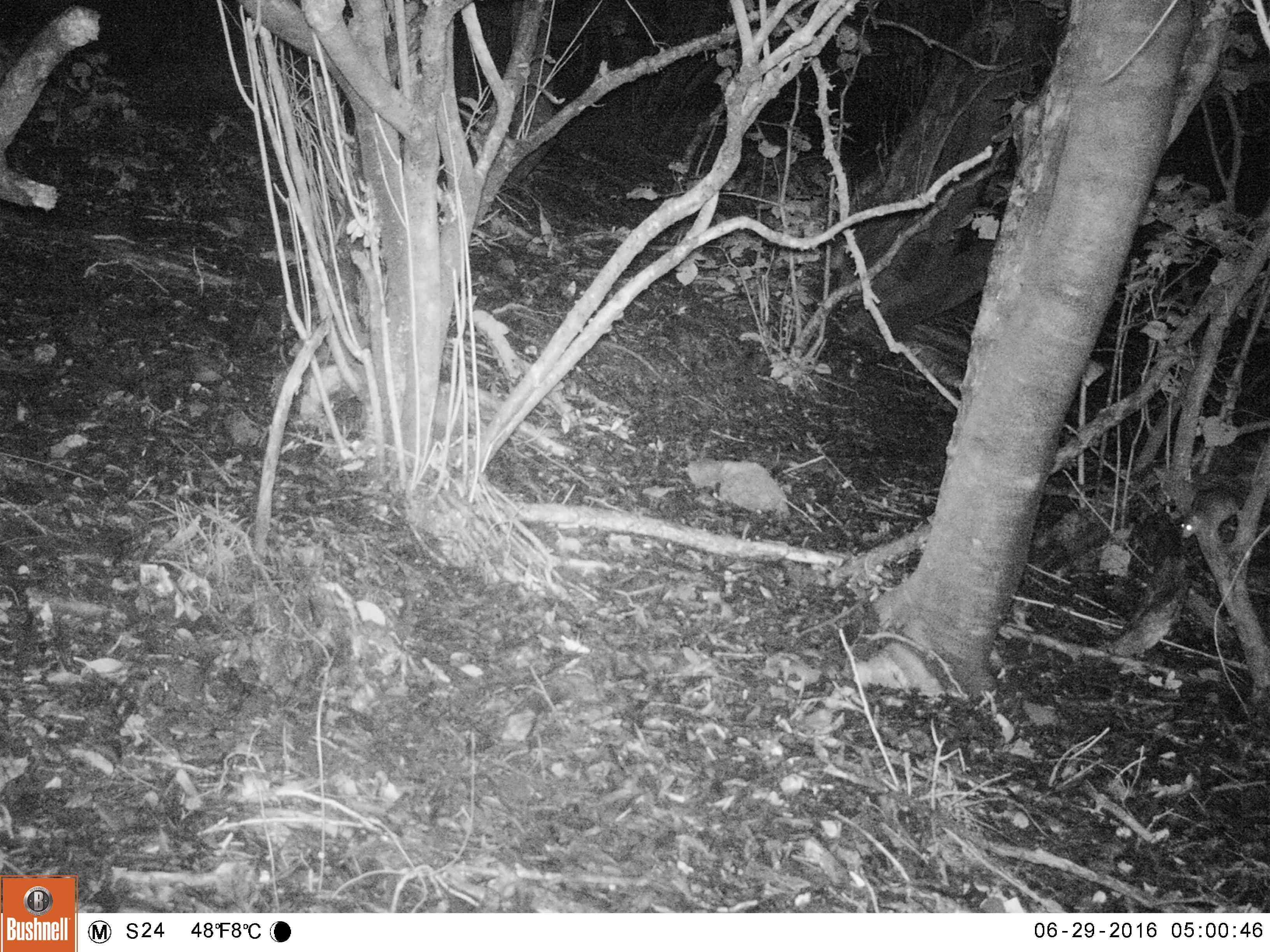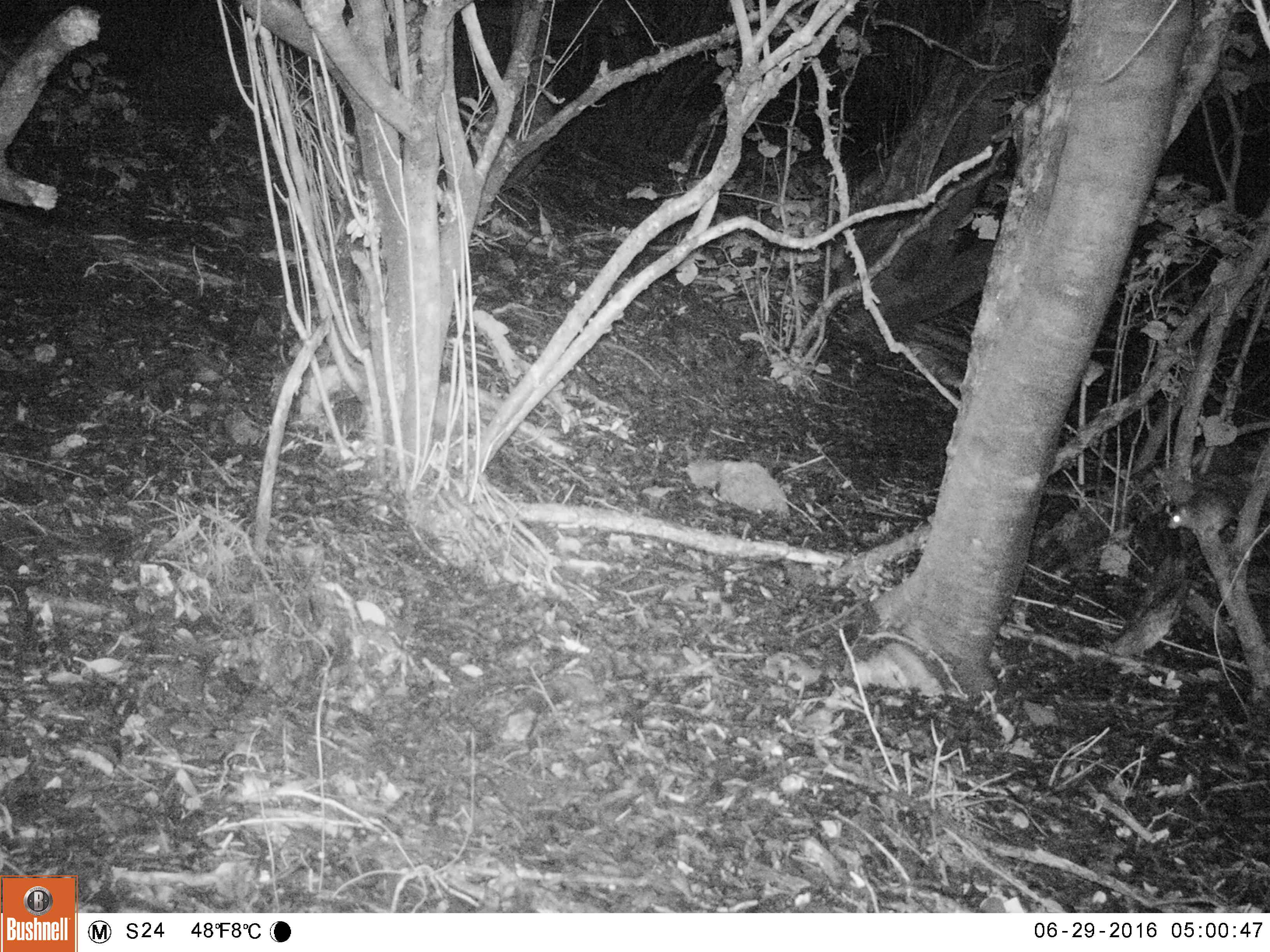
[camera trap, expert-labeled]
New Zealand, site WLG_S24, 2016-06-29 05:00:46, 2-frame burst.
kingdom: Animalia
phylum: Chordata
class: Mammalia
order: Rodentia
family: Muridae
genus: Rattus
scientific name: Rattus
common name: rat